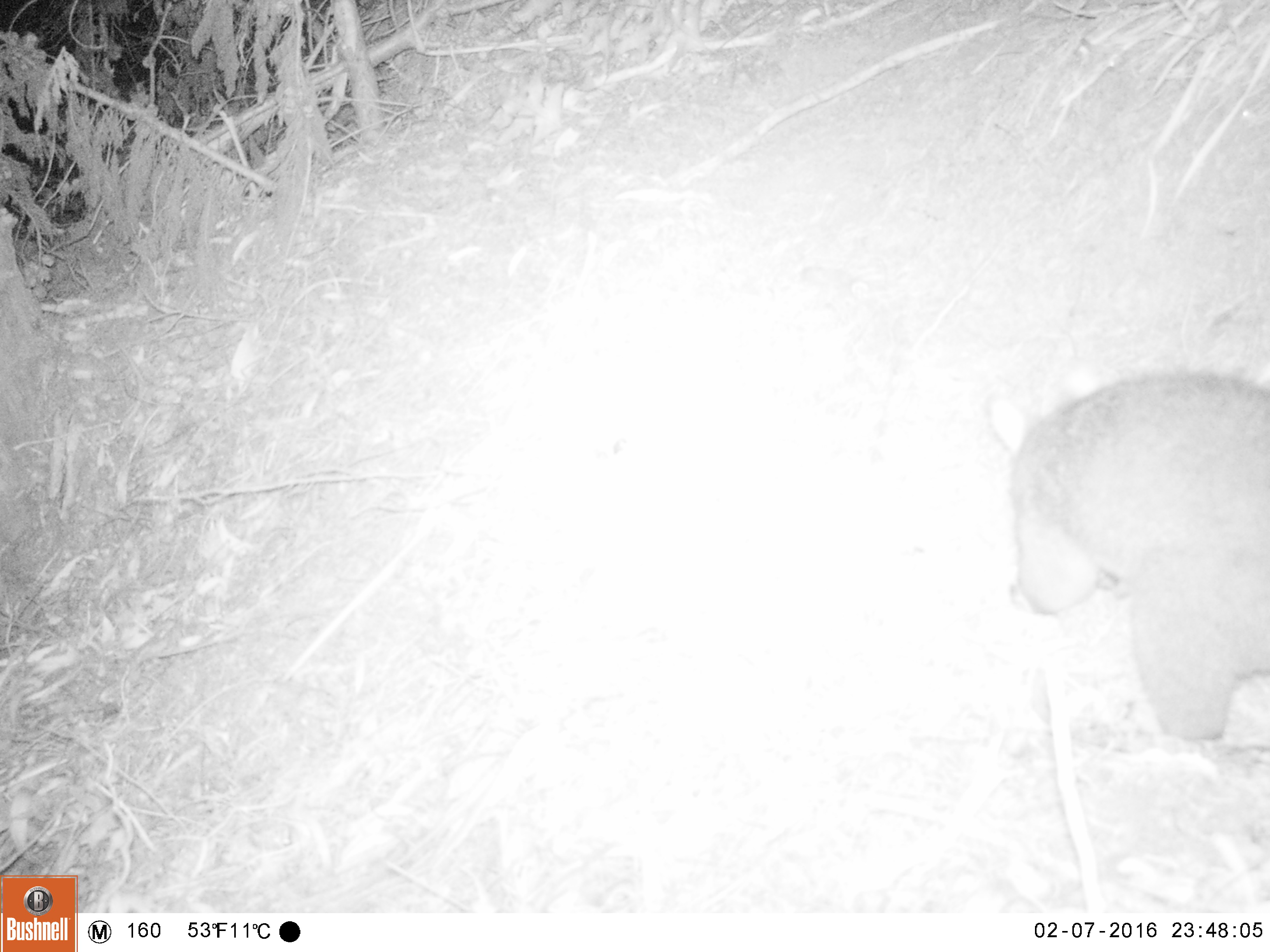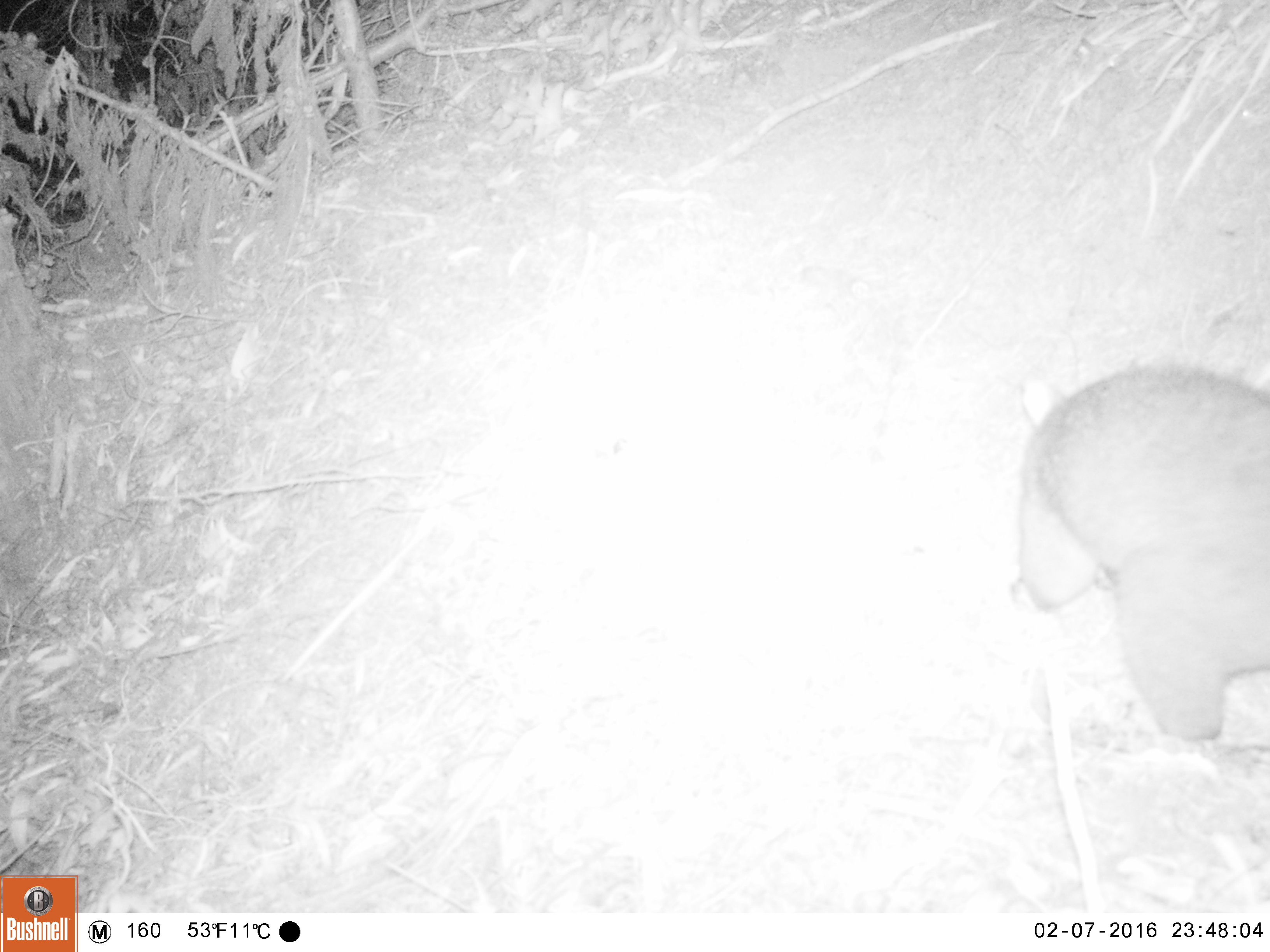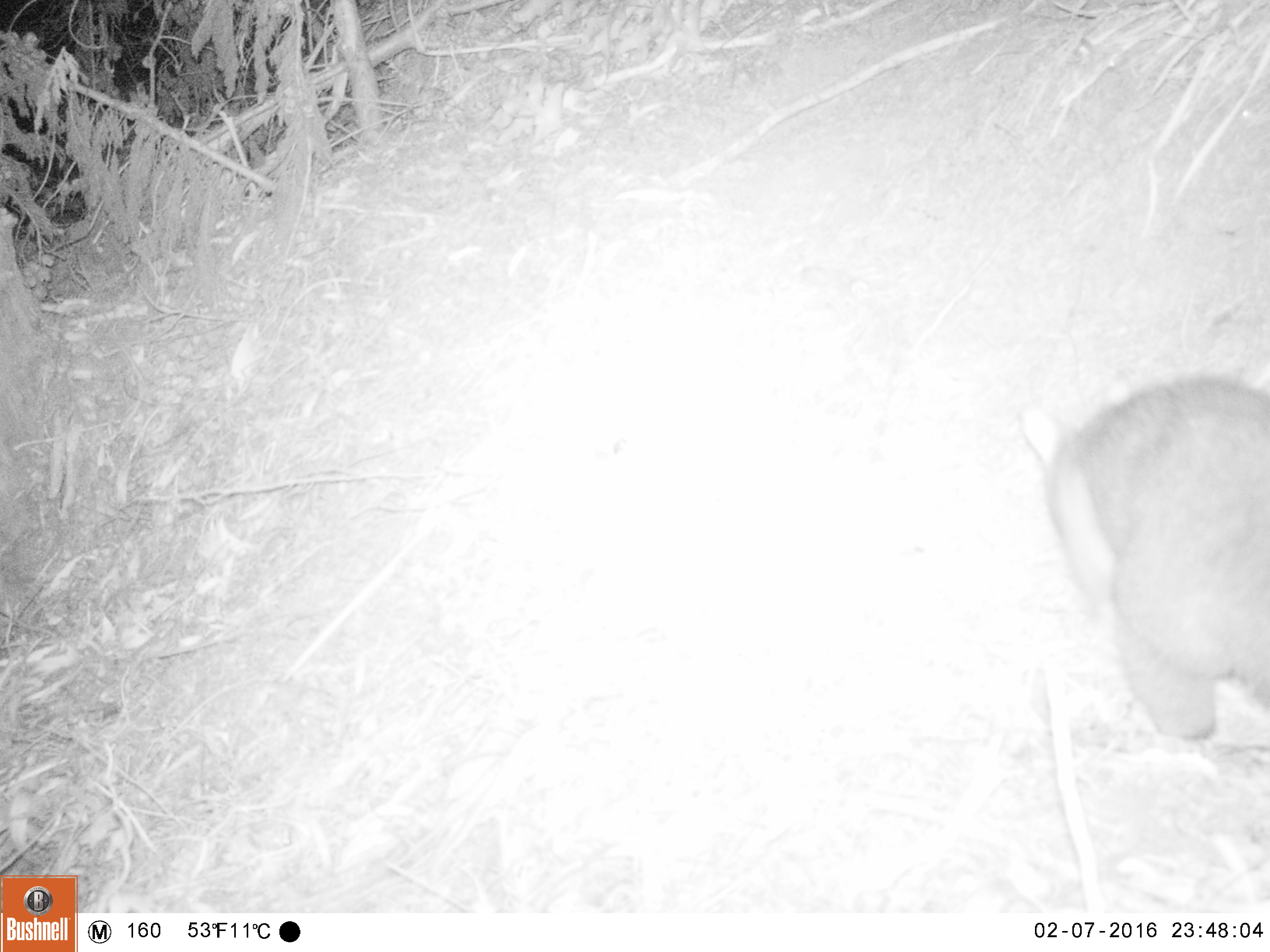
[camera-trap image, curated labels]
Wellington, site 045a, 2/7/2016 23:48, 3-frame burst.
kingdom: Animalia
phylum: Chordata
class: Mammalia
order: Didelphimorphia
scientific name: Didelphimorphia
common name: possum